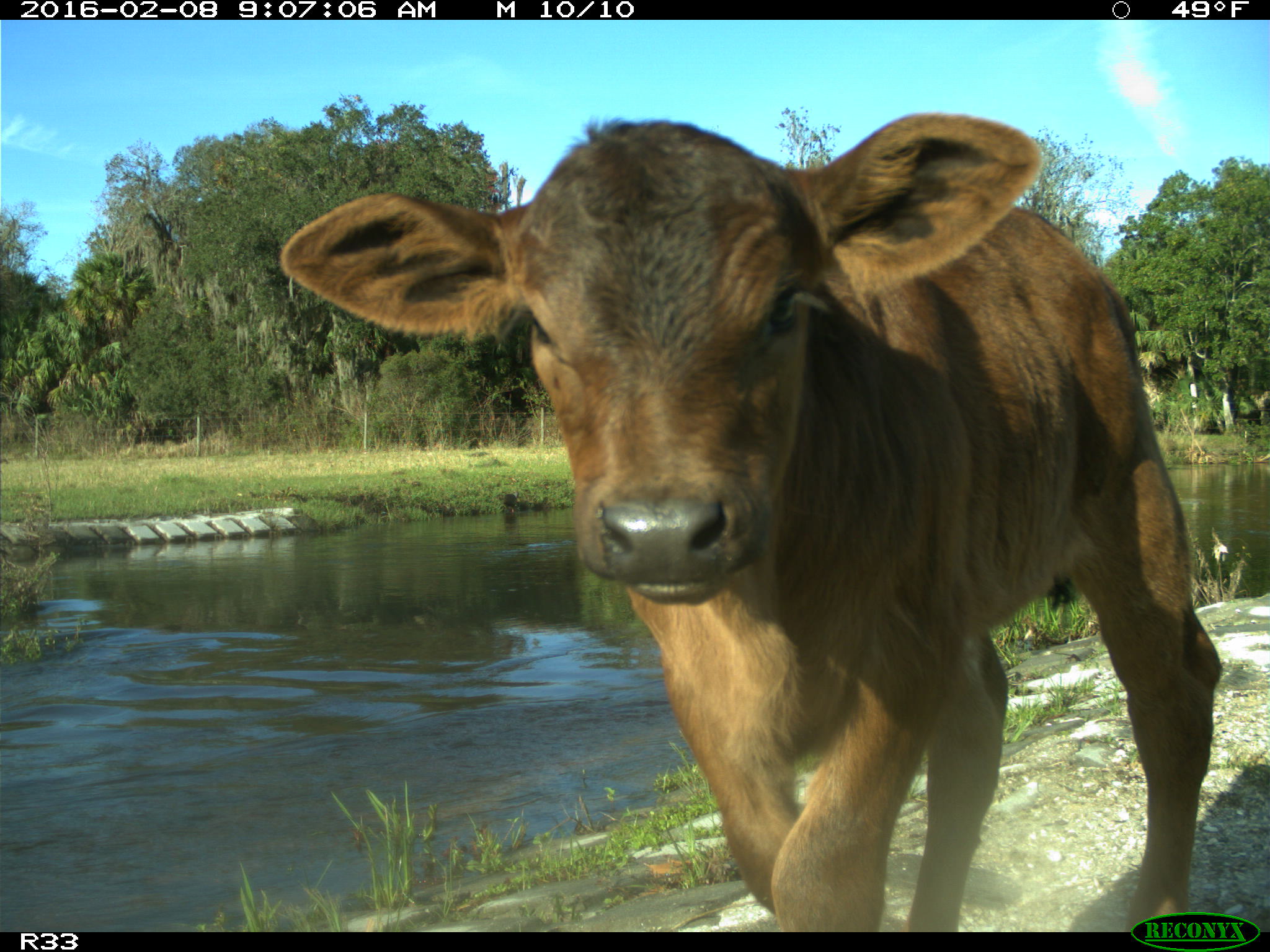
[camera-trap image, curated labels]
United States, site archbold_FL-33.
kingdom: Animalia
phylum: Chordata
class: Mammalia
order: Artiodactyla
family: Bovidae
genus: Bos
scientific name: Bos taurus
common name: domestic cow